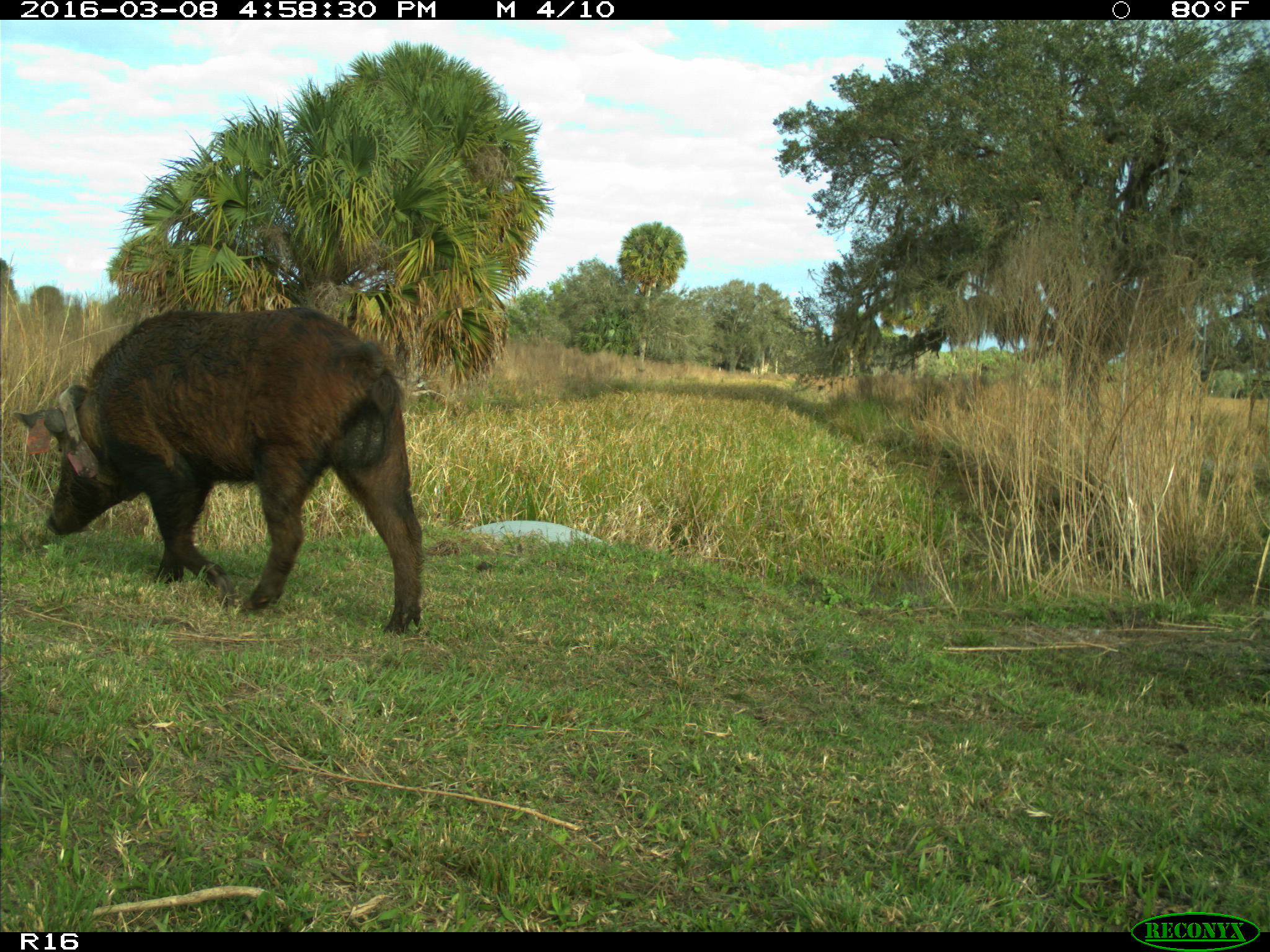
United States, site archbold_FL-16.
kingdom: Animalia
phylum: Chordata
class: Mammalia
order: Artiodactyla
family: Suidae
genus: Sus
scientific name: Sus scrofa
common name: wild boar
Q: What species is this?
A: Sus scrofa (wild boar).